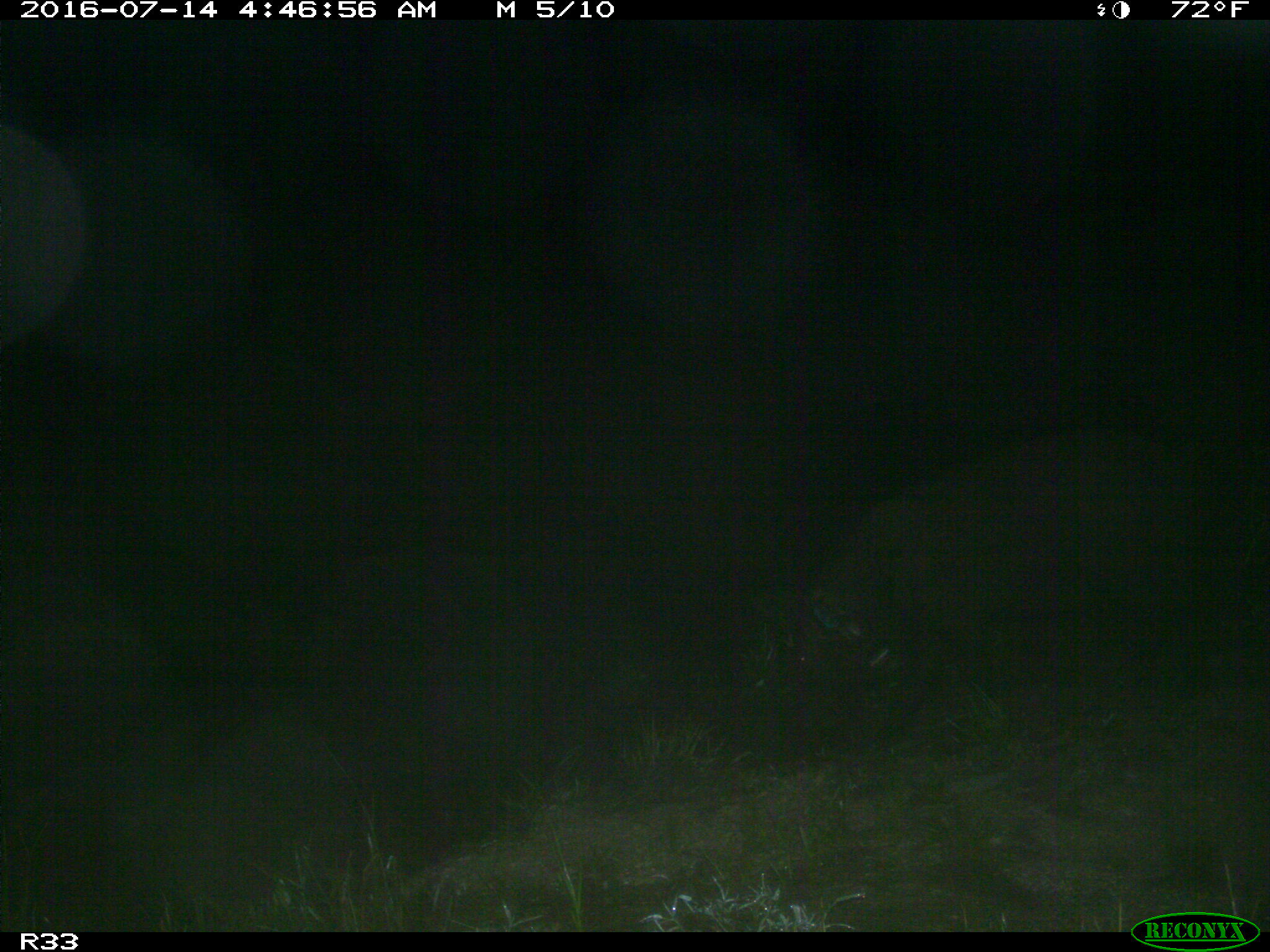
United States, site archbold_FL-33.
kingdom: Animalia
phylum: Chordata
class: Mammalia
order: Artiodactyla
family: Suidae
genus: Sus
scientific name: Sus scrofa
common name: wild boar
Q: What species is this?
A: Sus scrofa (wild boar).